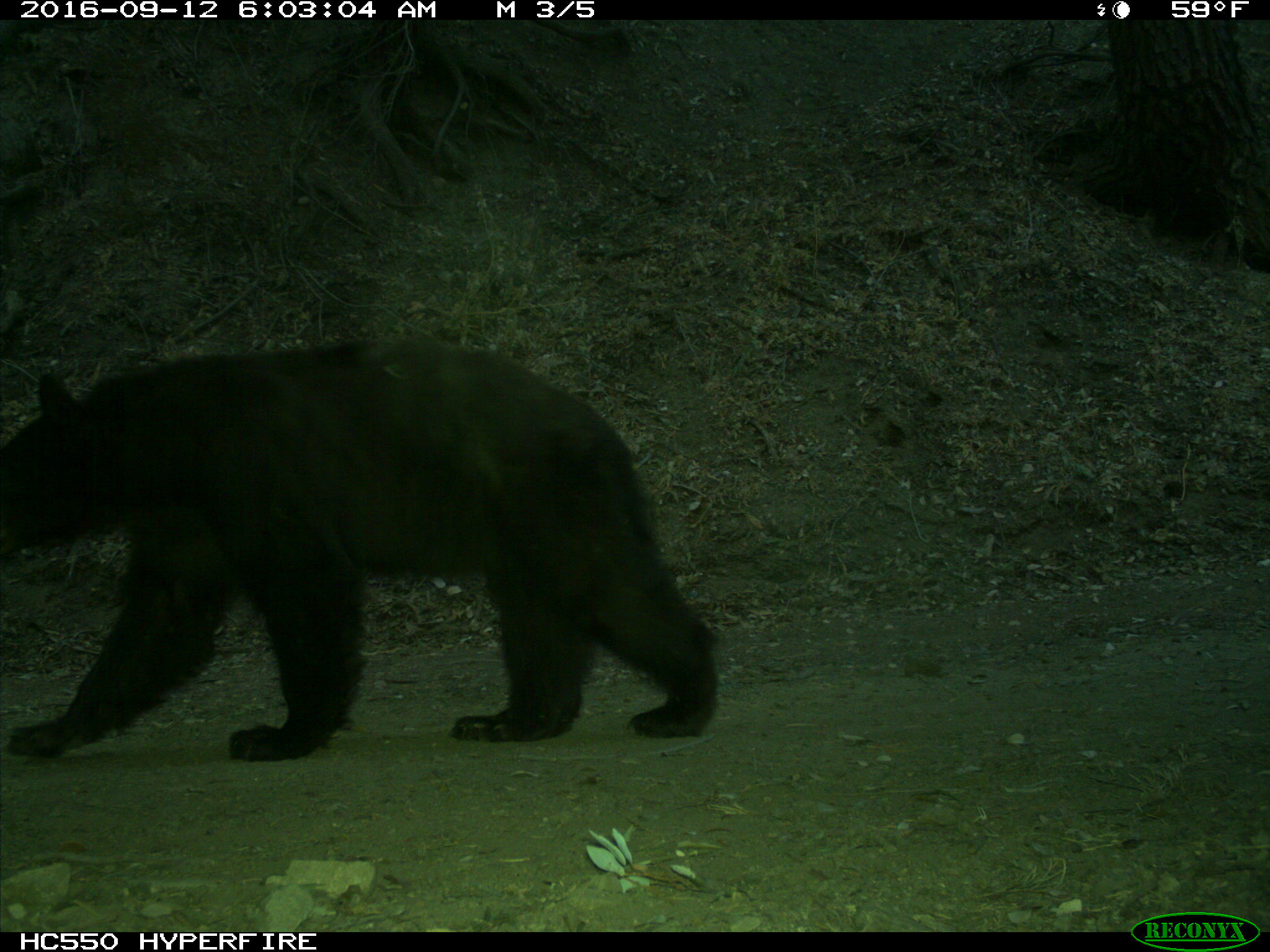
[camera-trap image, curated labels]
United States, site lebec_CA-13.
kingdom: Animalia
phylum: Chordata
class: Mammalia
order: Carnivora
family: Ursidae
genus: Ursus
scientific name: Ursus americanus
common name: american black bear